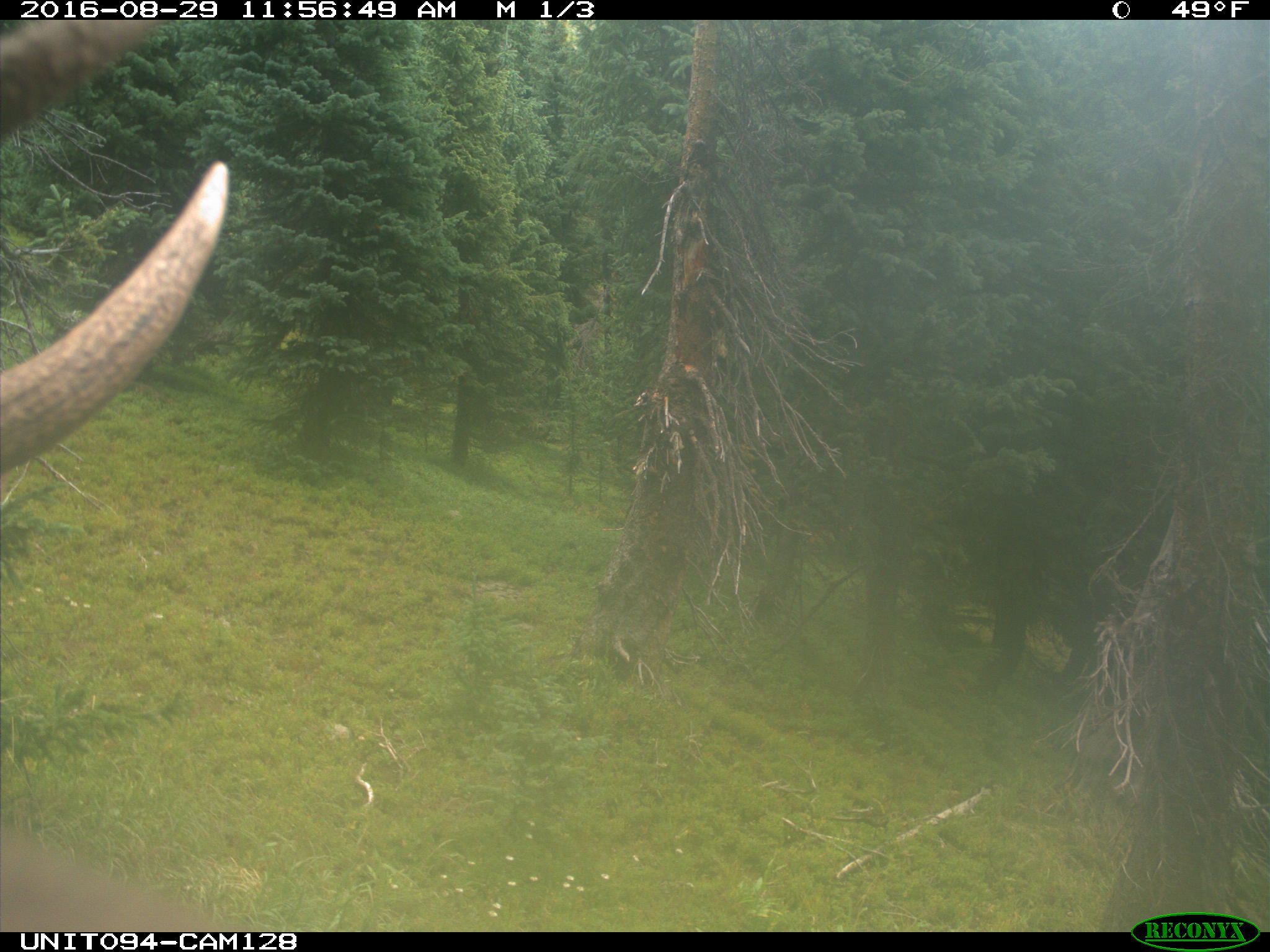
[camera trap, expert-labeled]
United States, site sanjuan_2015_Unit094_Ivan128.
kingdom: Animalia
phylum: Chordata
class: Mammalia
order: Artiodactyla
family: Cervidae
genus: Cervus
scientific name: Cervus elaphus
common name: red deer